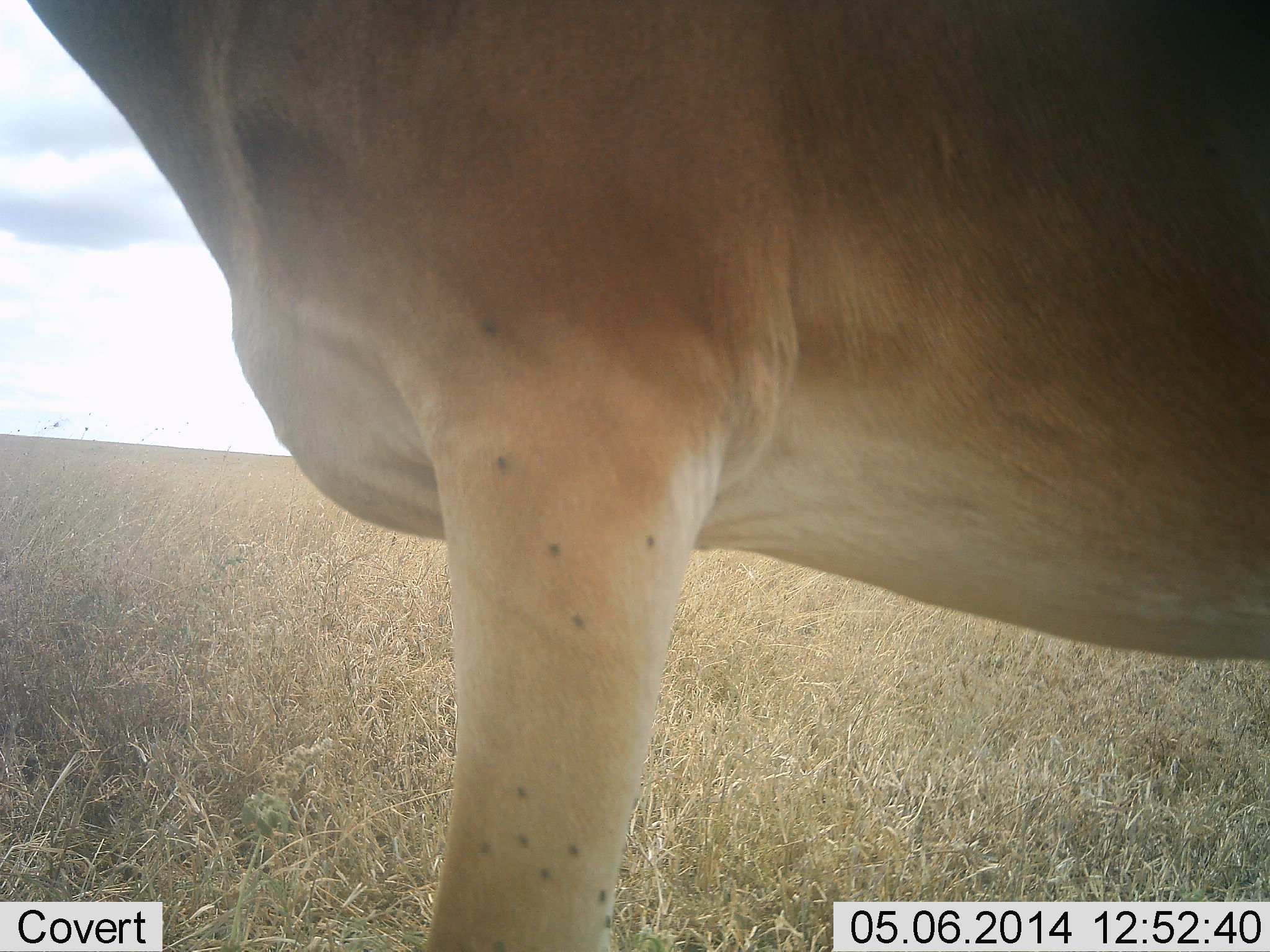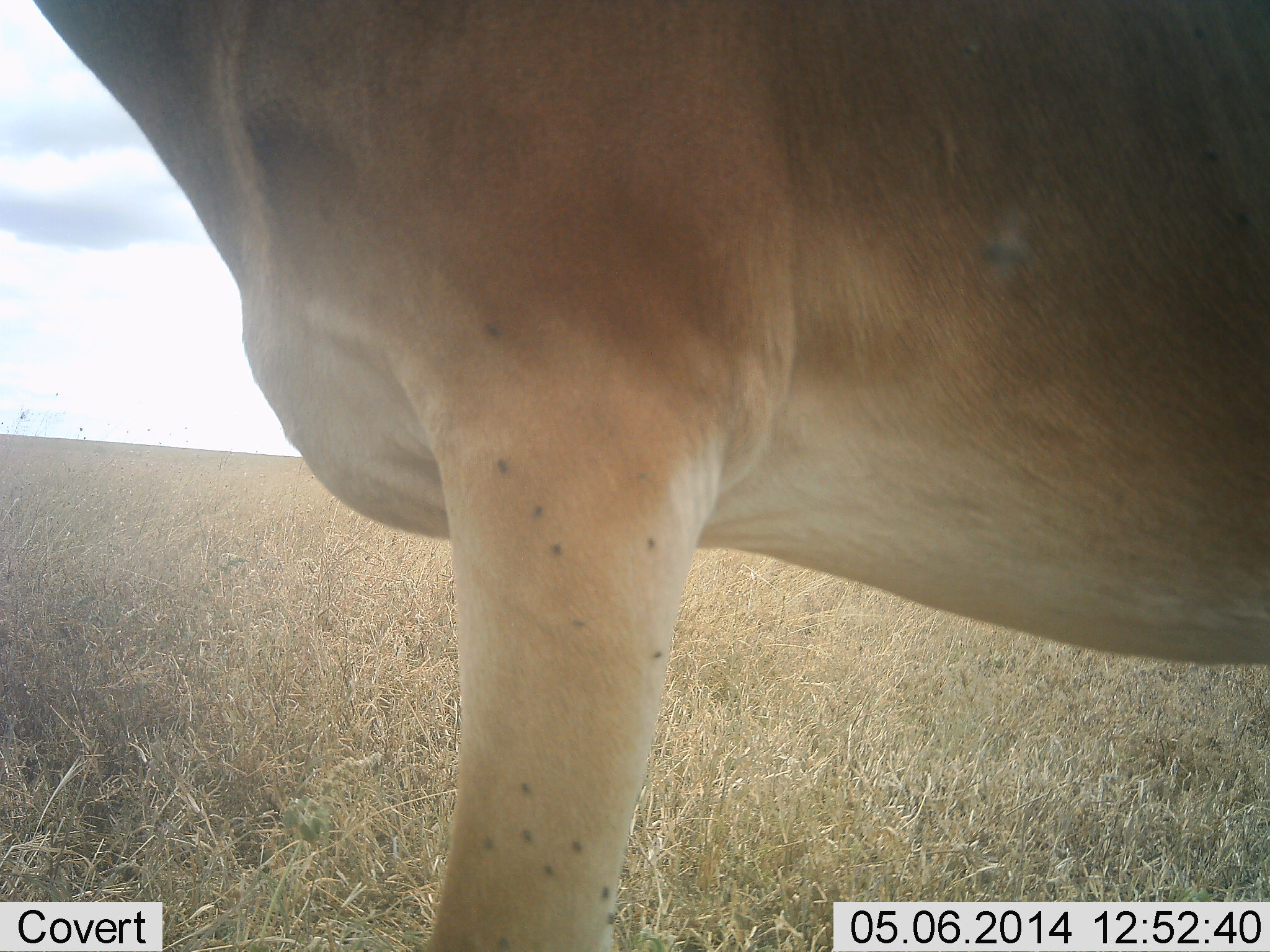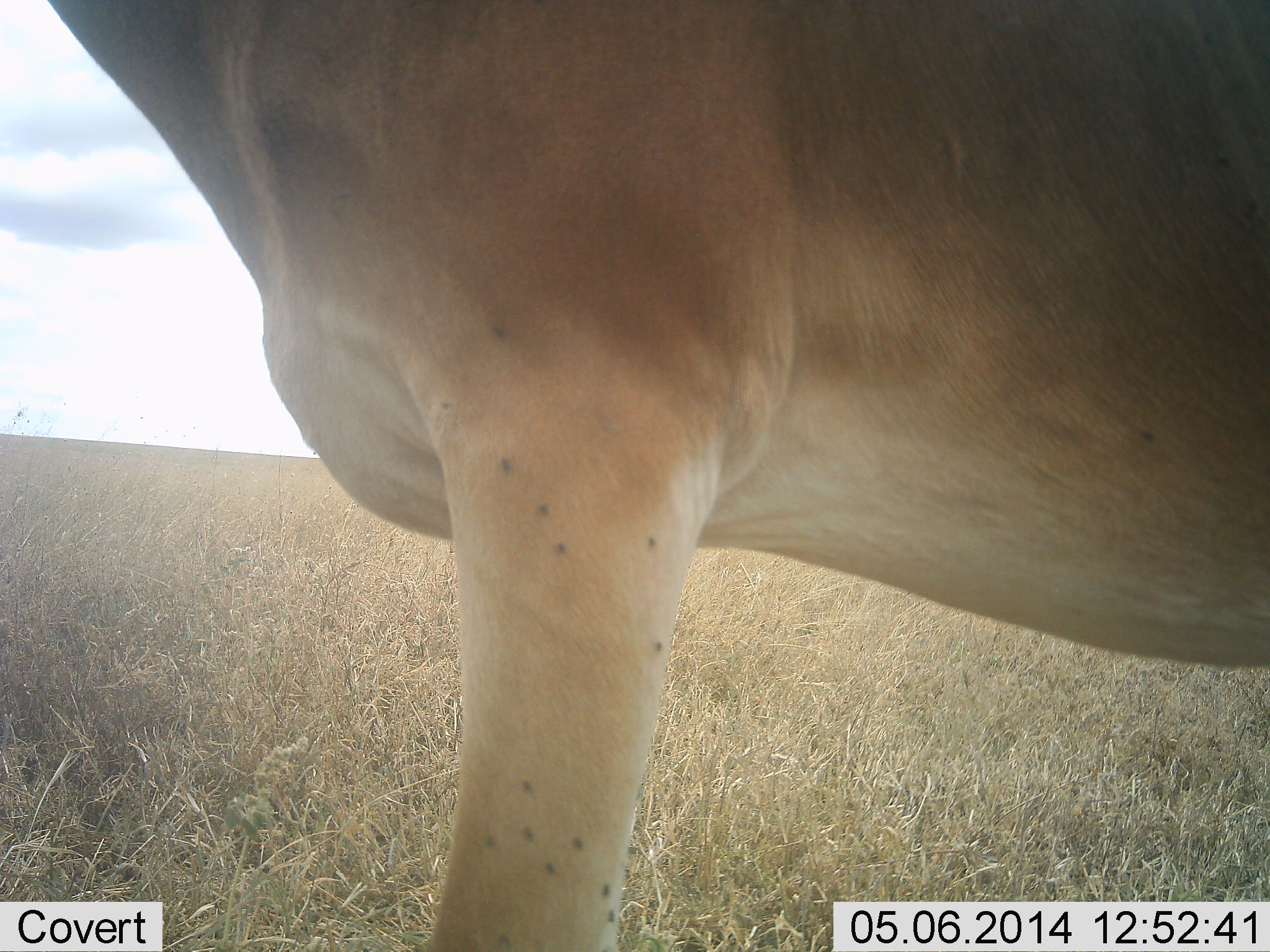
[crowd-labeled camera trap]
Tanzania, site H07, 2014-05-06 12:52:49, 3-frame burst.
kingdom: Animalia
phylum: Chordata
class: Mammalia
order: Artiodactyla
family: Bovidae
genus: Alcelaphus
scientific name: Alcelaphus buselaphus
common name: hartebeest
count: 1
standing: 100%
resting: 0%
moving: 0%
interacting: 0%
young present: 0%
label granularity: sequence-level